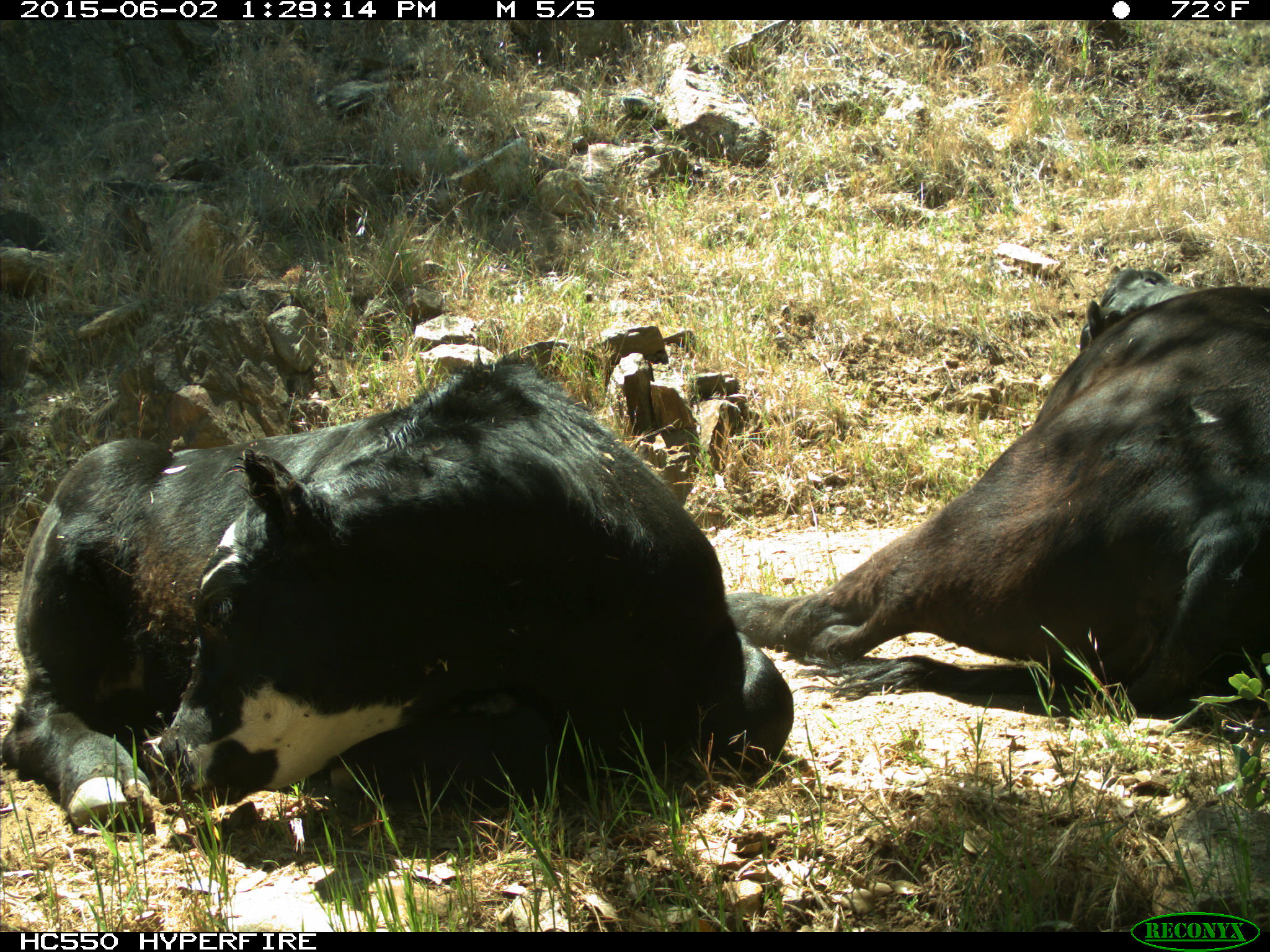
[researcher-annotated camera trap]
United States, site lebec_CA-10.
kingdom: Animalia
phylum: Chordata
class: Mammalia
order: Artiodactyla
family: Bovidae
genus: Bos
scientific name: Bos taurus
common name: domestic cow